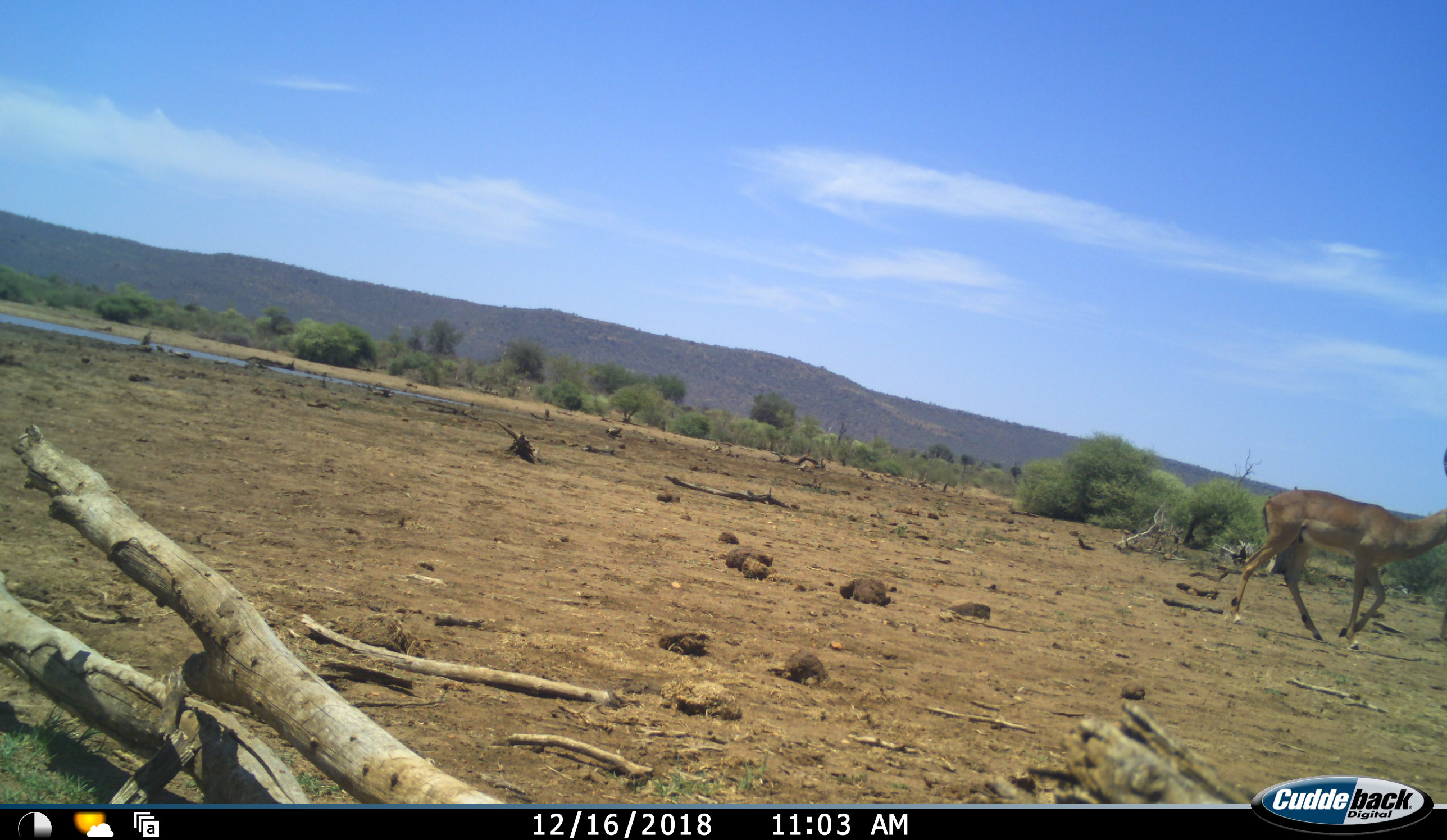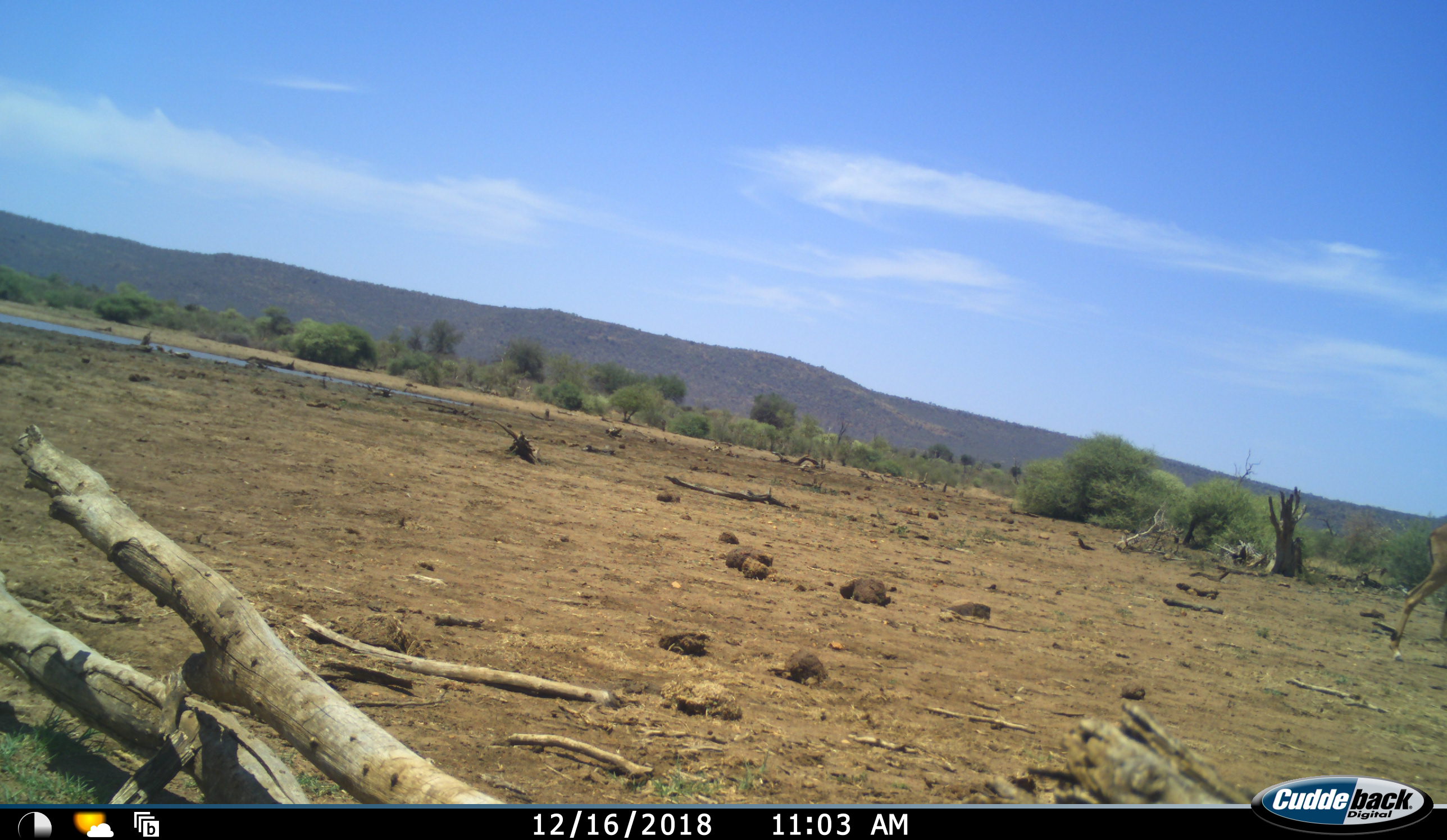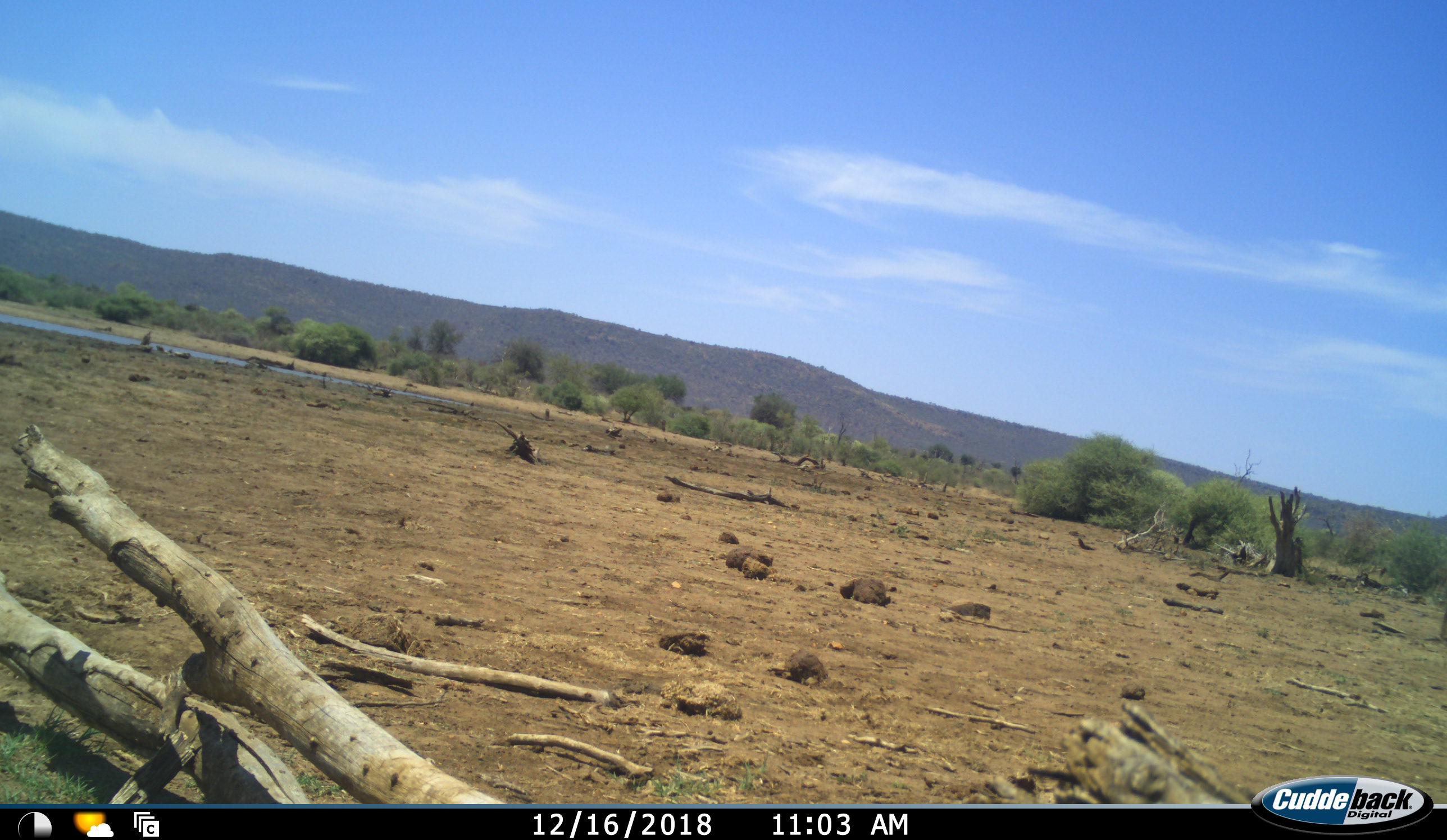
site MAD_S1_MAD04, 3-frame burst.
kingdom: Animalia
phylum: Chordata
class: Mammalia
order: Artiodactyla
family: Bovidae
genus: Aepyceros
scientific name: Aepyceros melampus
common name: impala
Impala (Aepyceros melampus), count 1. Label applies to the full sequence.